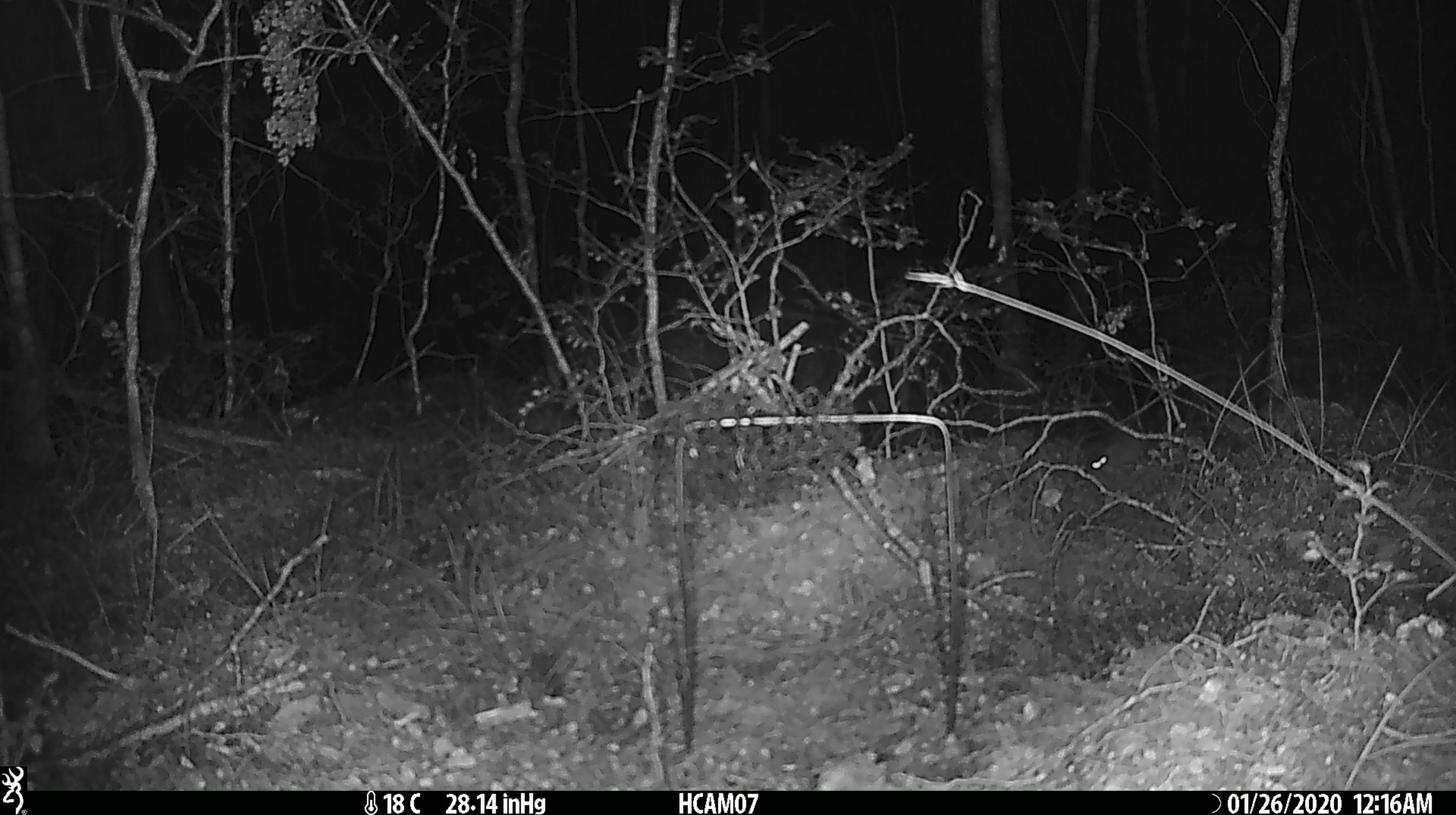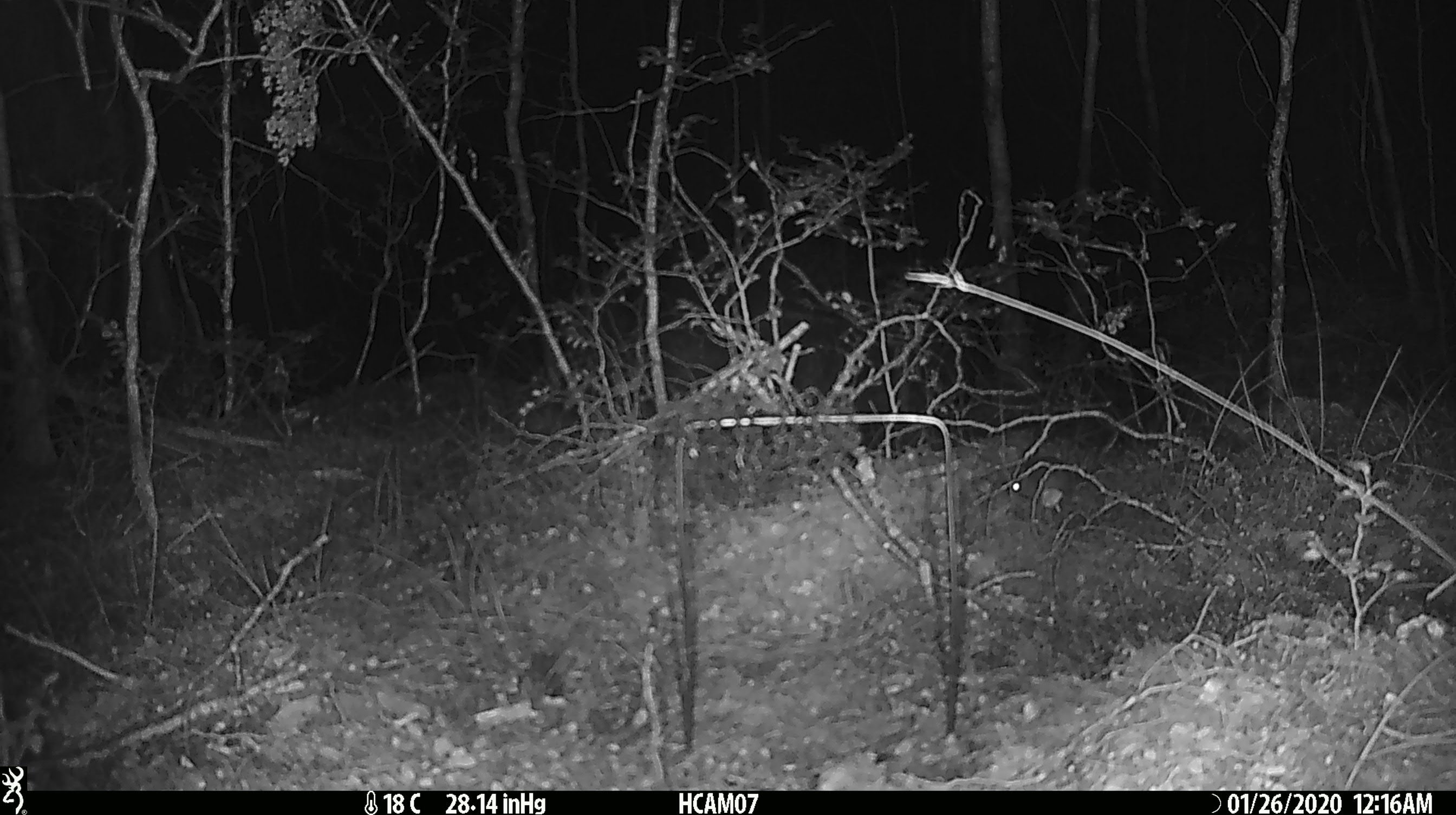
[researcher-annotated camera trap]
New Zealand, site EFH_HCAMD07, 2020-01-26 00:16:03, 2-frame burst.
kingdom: Animalia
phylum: Chordata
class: Mammalia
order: Rodentia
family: Muridae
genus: Mus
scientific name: Mus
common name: mouse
Mouse (Mus).